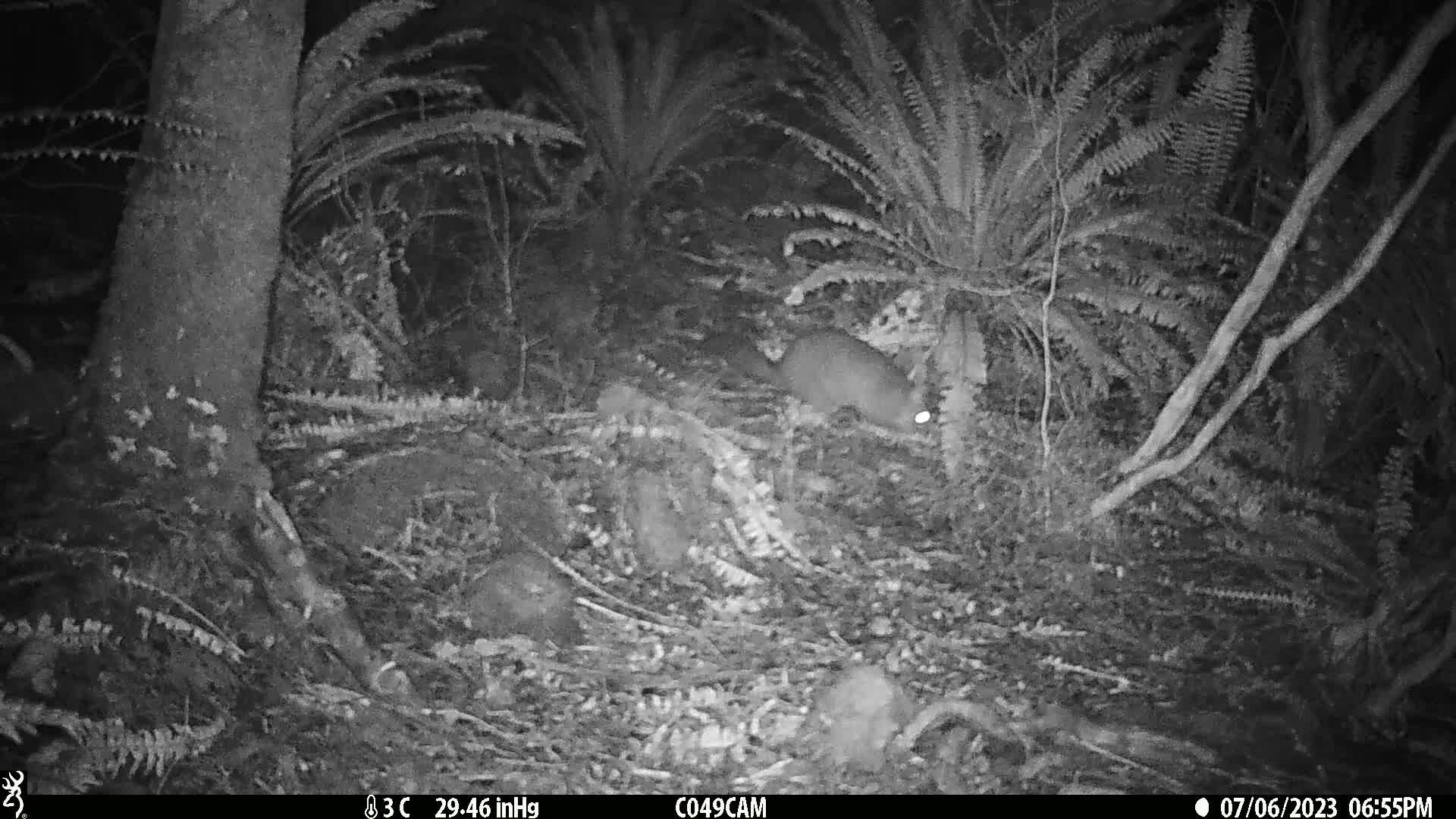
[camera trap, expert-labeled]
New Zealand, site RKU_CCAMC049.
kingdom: Animalia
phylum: Chordata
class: Mammalia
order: Diprotodontia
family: Phalangeridae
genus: Trichosurus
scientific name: Trichosurus vulpecula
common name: common brushtail possum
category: possum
Possum (common brushtail possum) (Trichosurus vulpecula).